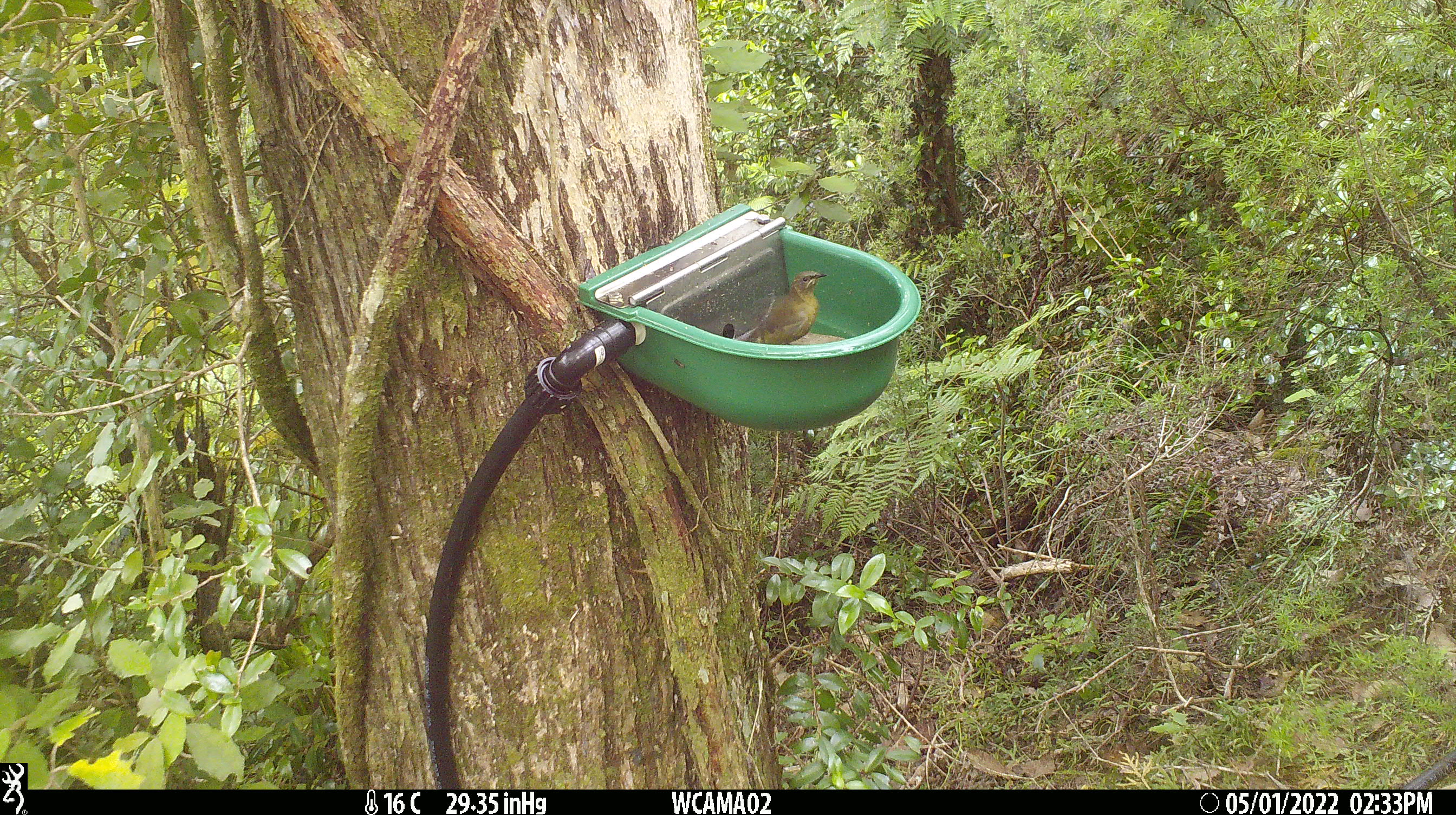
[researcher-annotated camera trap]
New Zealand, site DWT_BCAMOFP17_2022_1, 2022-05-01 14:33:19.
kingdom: Animalia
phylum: Chordata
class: Aves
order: Passeriformes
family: Meliphagidae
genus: Anthornis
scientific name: Anthornis melanura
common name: new zealand bellbird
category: bellbird